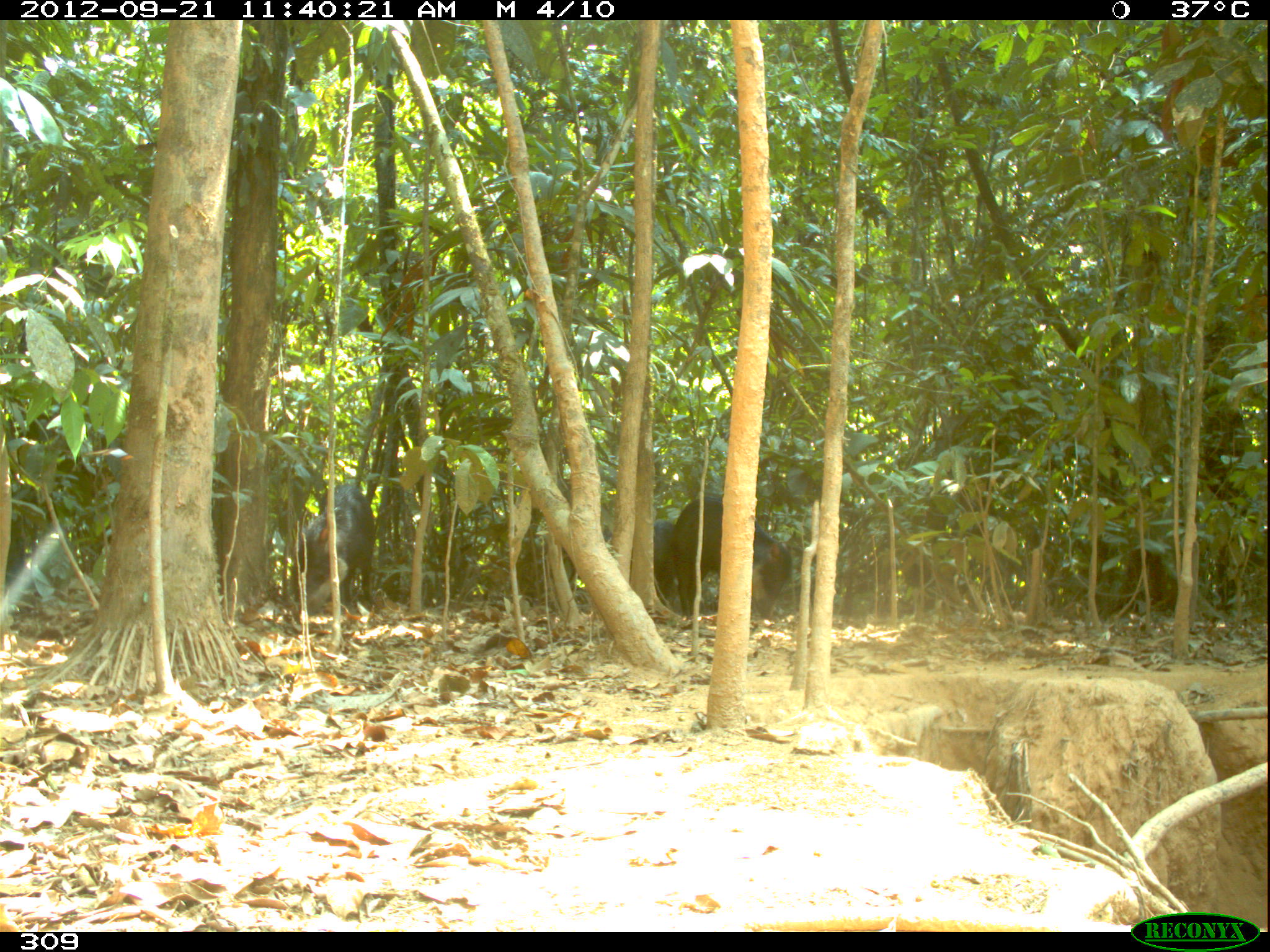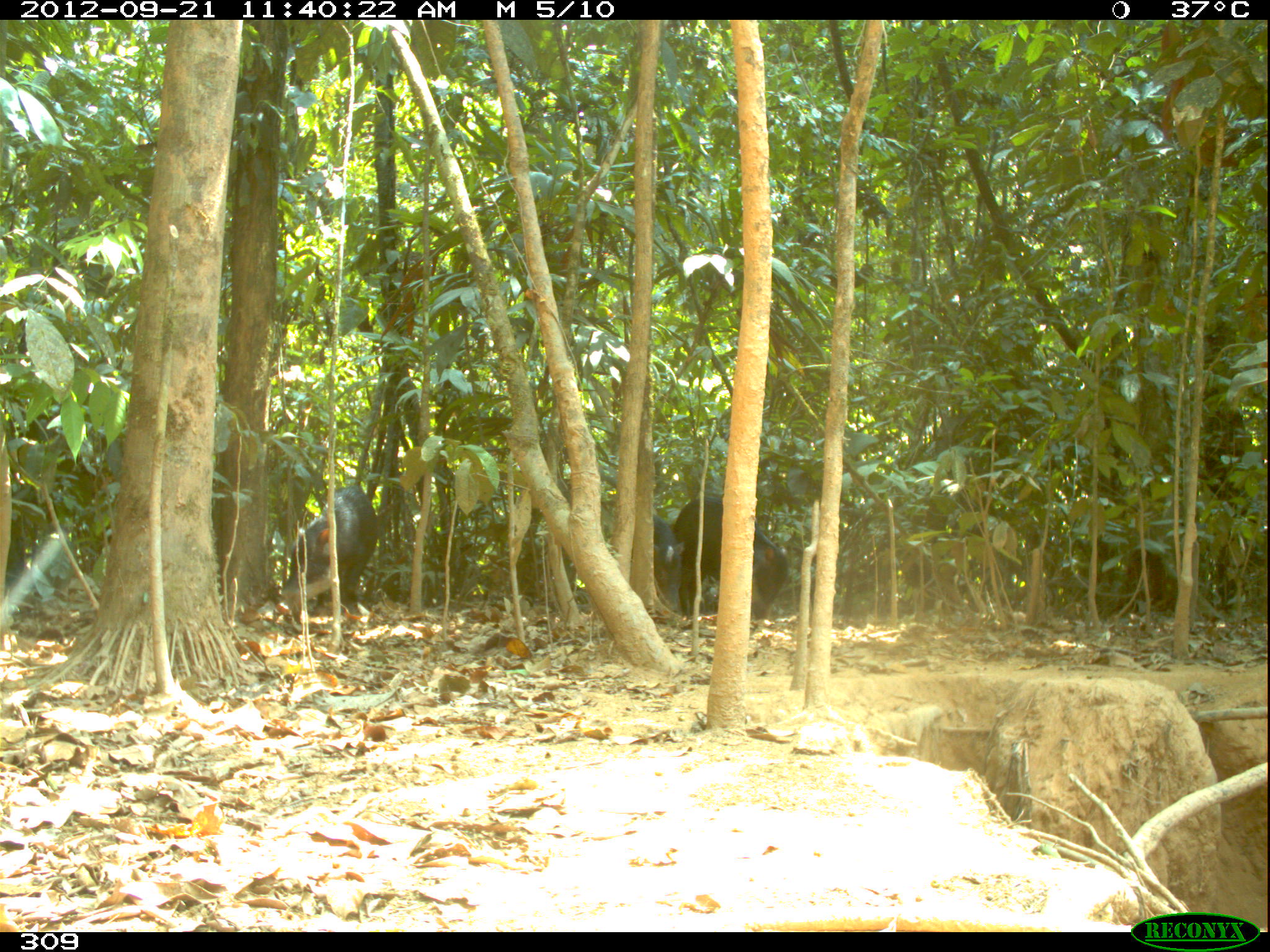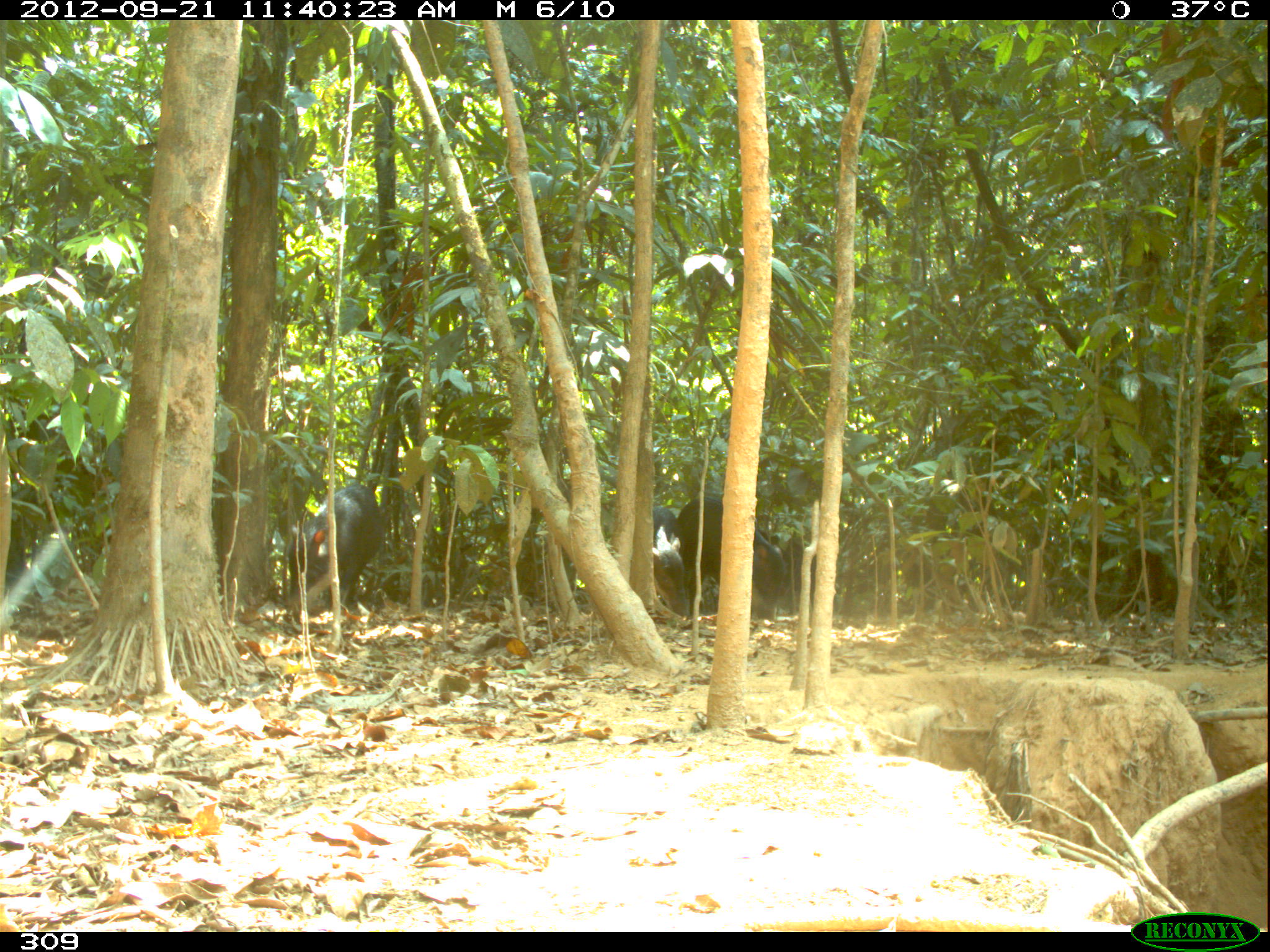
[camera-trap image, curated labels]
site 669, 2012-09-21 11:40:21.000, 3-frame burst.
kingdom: Animalia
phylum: Chordata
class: Mammalia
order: Artiodactyla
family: Tayassuidae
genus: Tayassu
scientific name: Tayassu pecari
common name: white-lipped peccary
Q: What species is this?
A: Tayassu pecari (white-lipped peccary).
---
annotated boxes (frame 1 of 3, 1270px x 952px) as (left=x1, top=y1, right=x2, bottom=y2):
tayassu pecari: (left=671, top=496, right=793, bottom=619); (left=288, top=482, right=375, bottom=617); (left=600, top=518, right=673, bottom=603)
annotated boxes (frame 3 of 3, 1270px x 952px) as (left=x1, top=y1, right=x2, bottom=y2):
tayassu pecari: (left=675, top=495, right=784, bottom=622); (left=285, top=483, right=382, bottom=613); (left=756, top=525, right=817, bottom=610); (left=652, top=505, right=689, bottom=616)